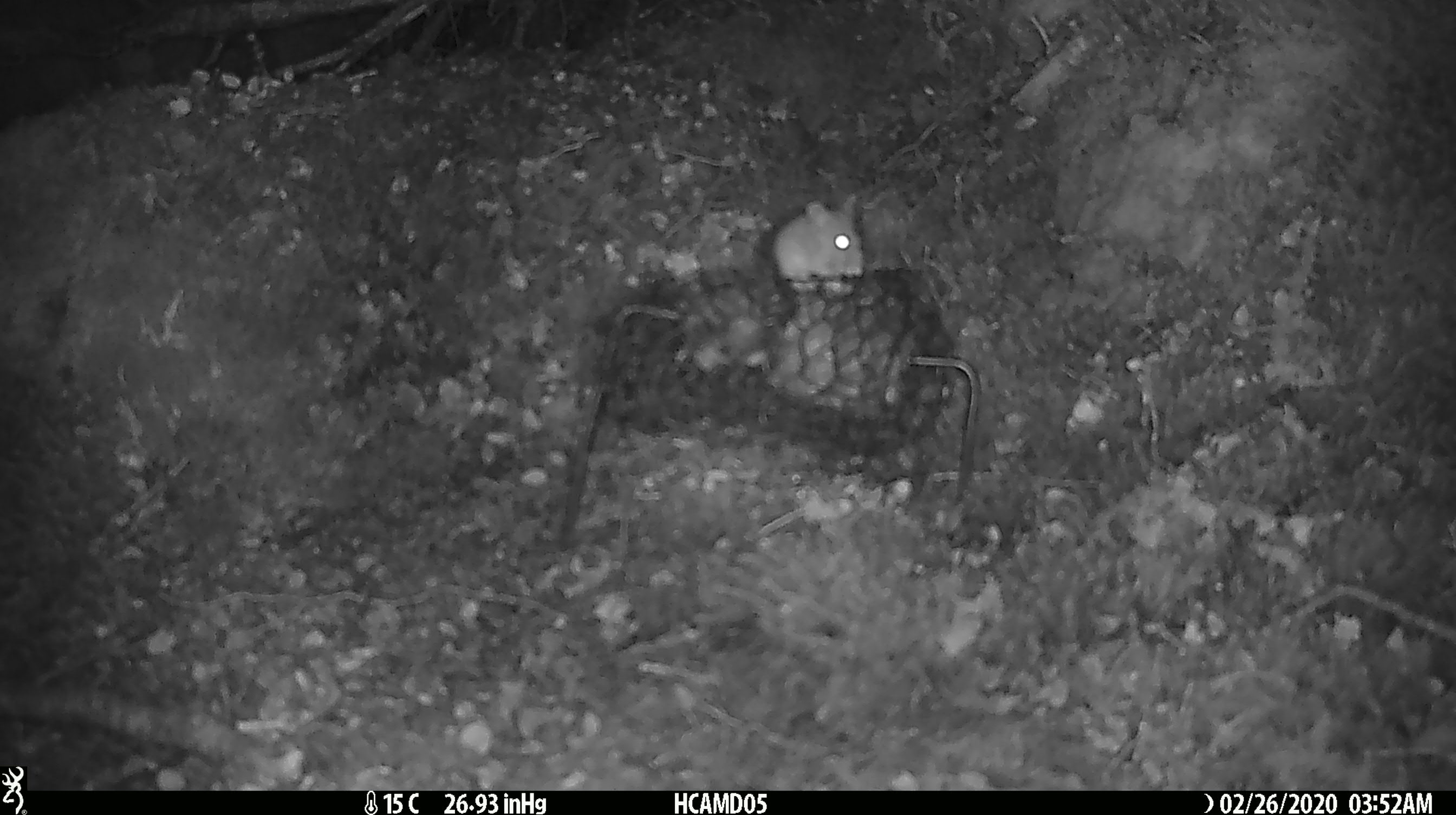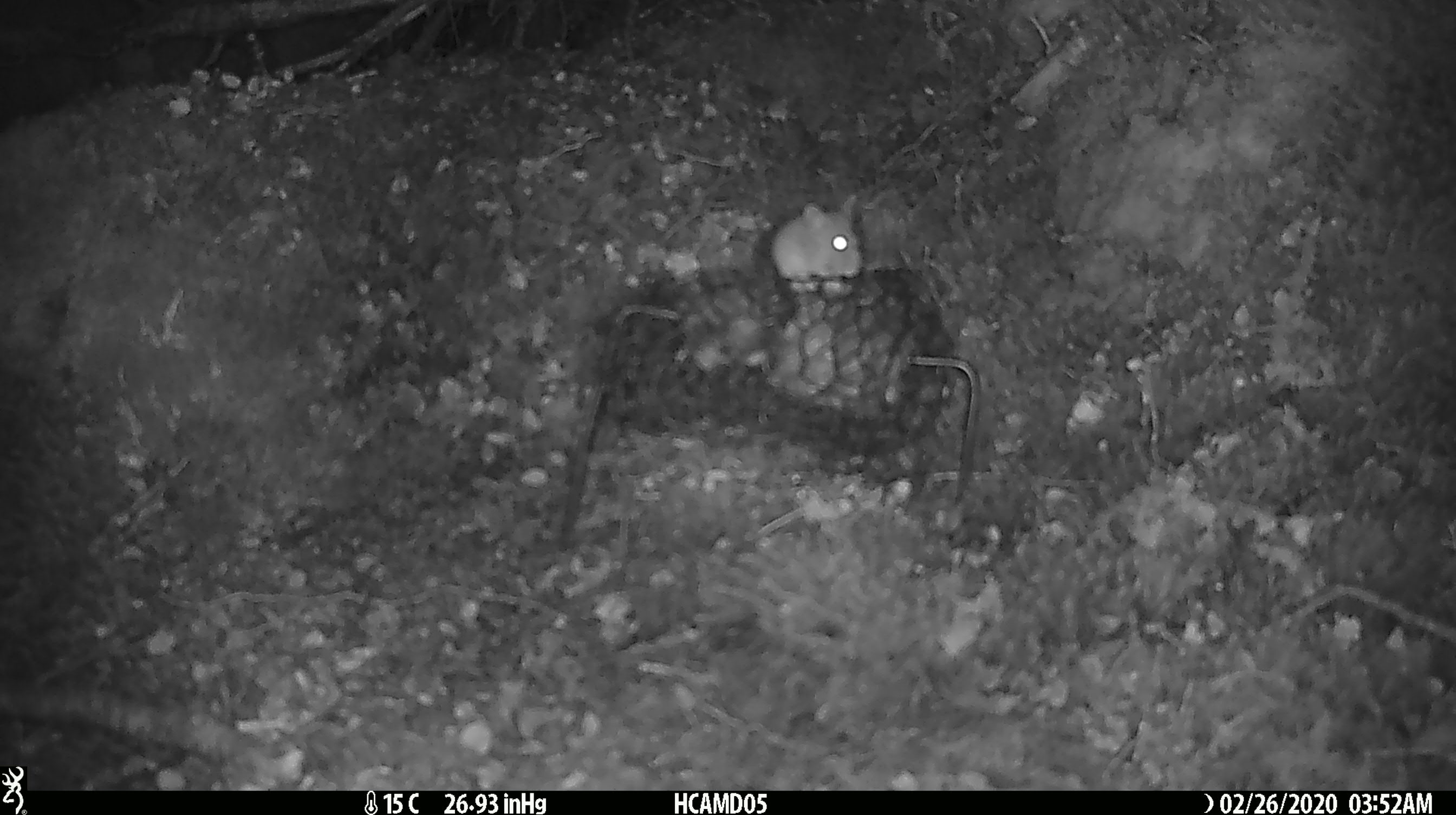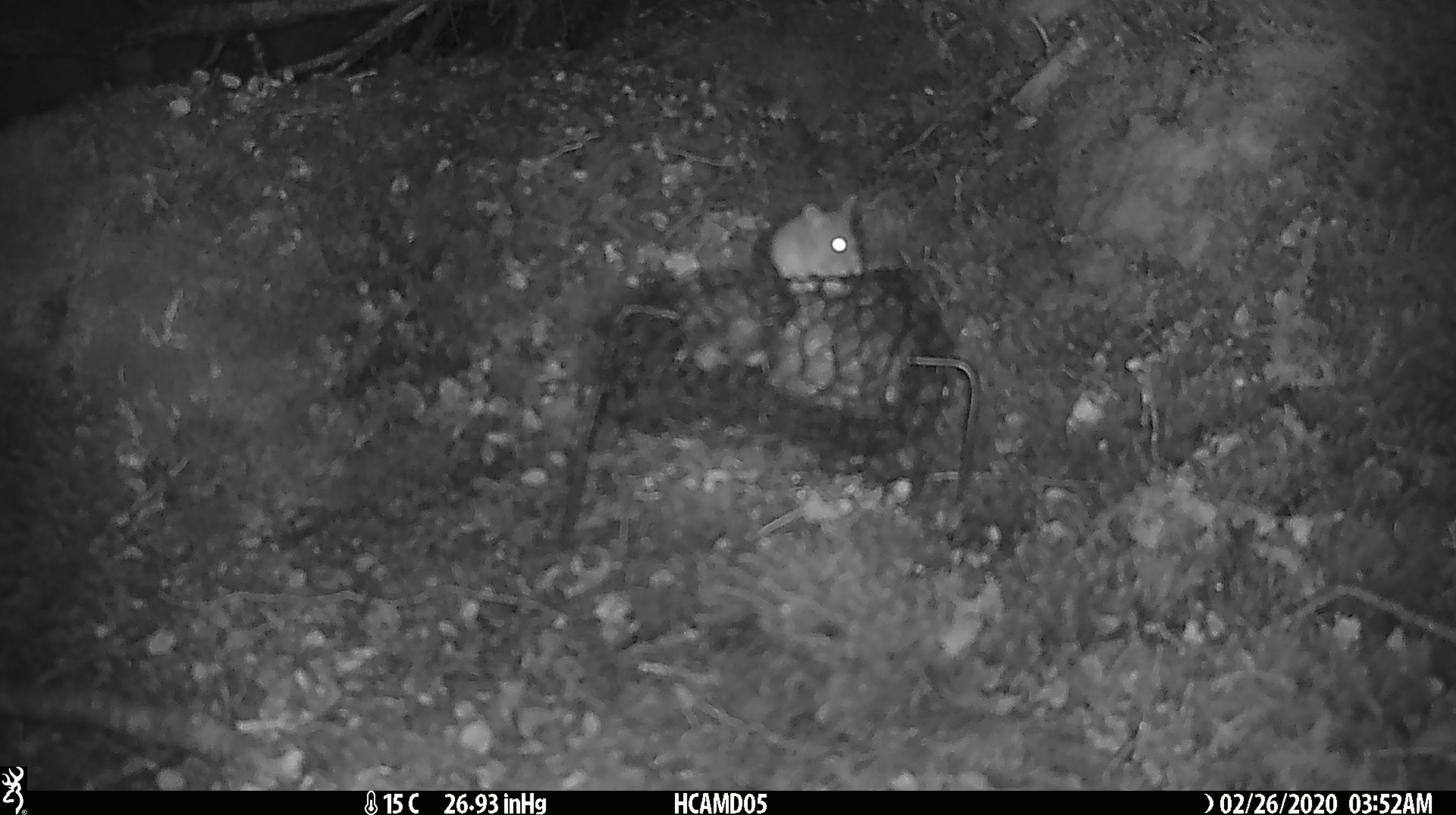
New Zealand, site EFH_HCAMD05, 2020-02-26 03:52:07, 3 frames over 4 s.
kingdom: Animalia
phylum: Chordata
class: Mammalia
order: Rodentia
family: Muridae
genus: Mus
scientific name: Mus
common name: mouse